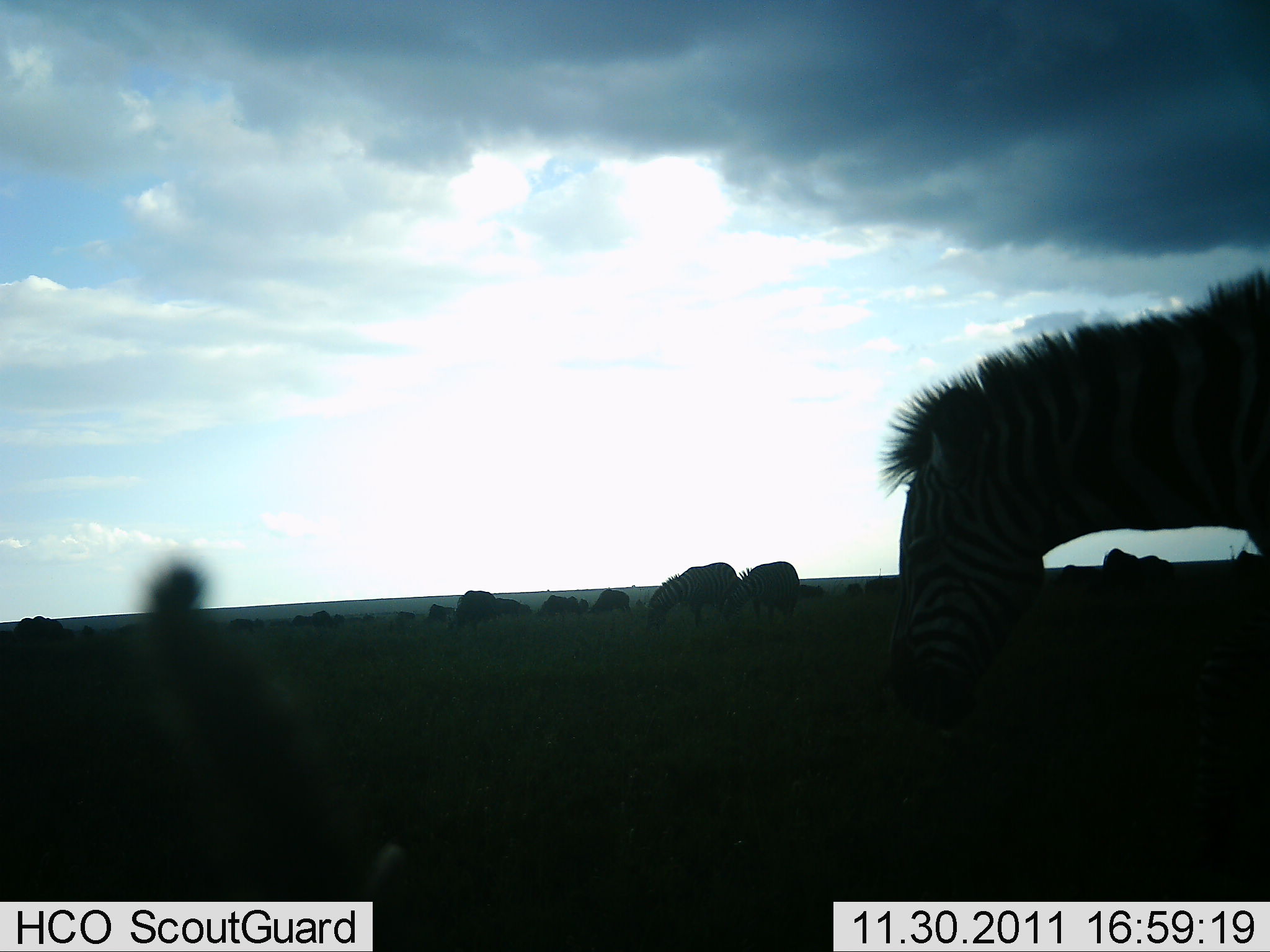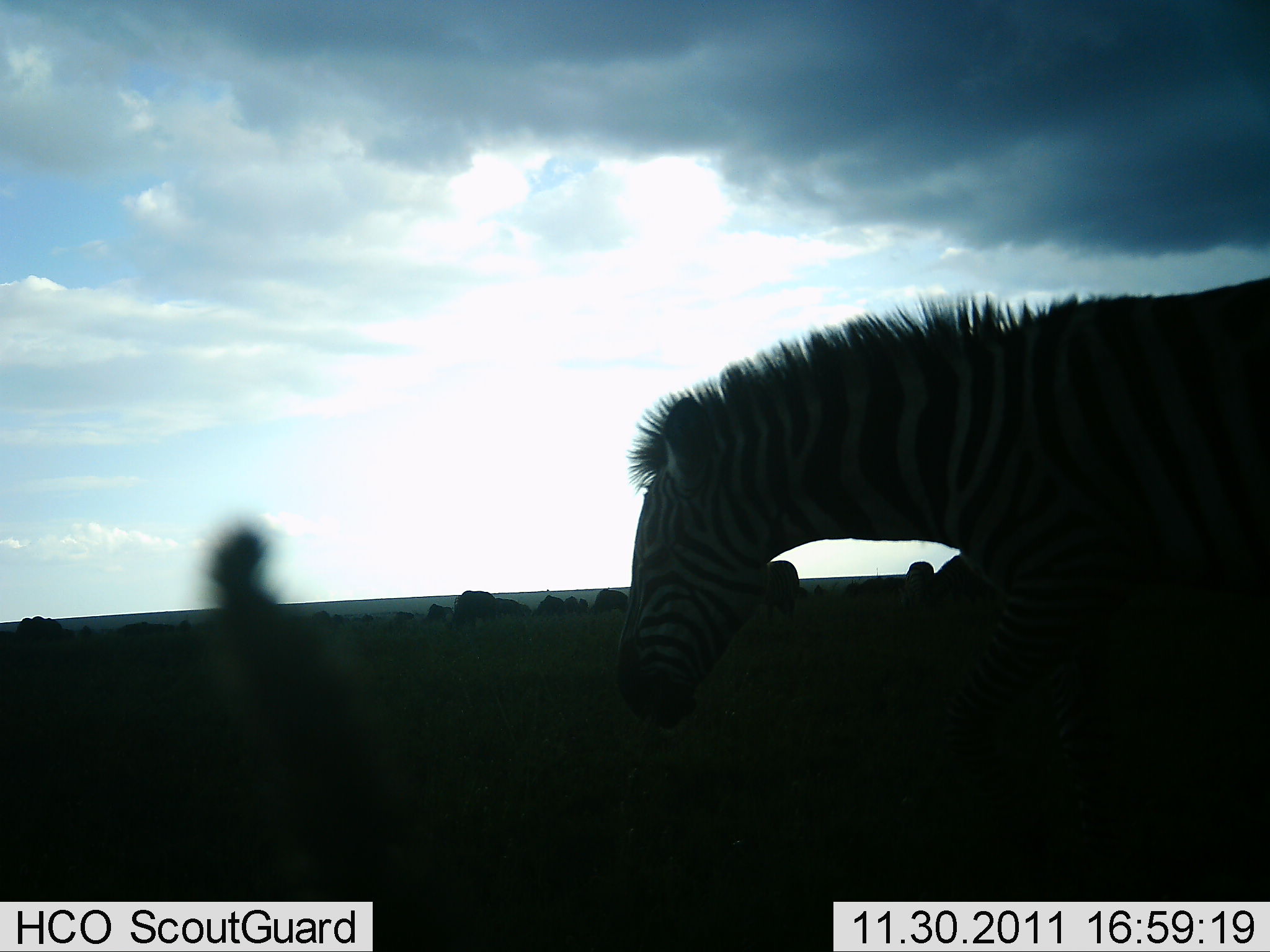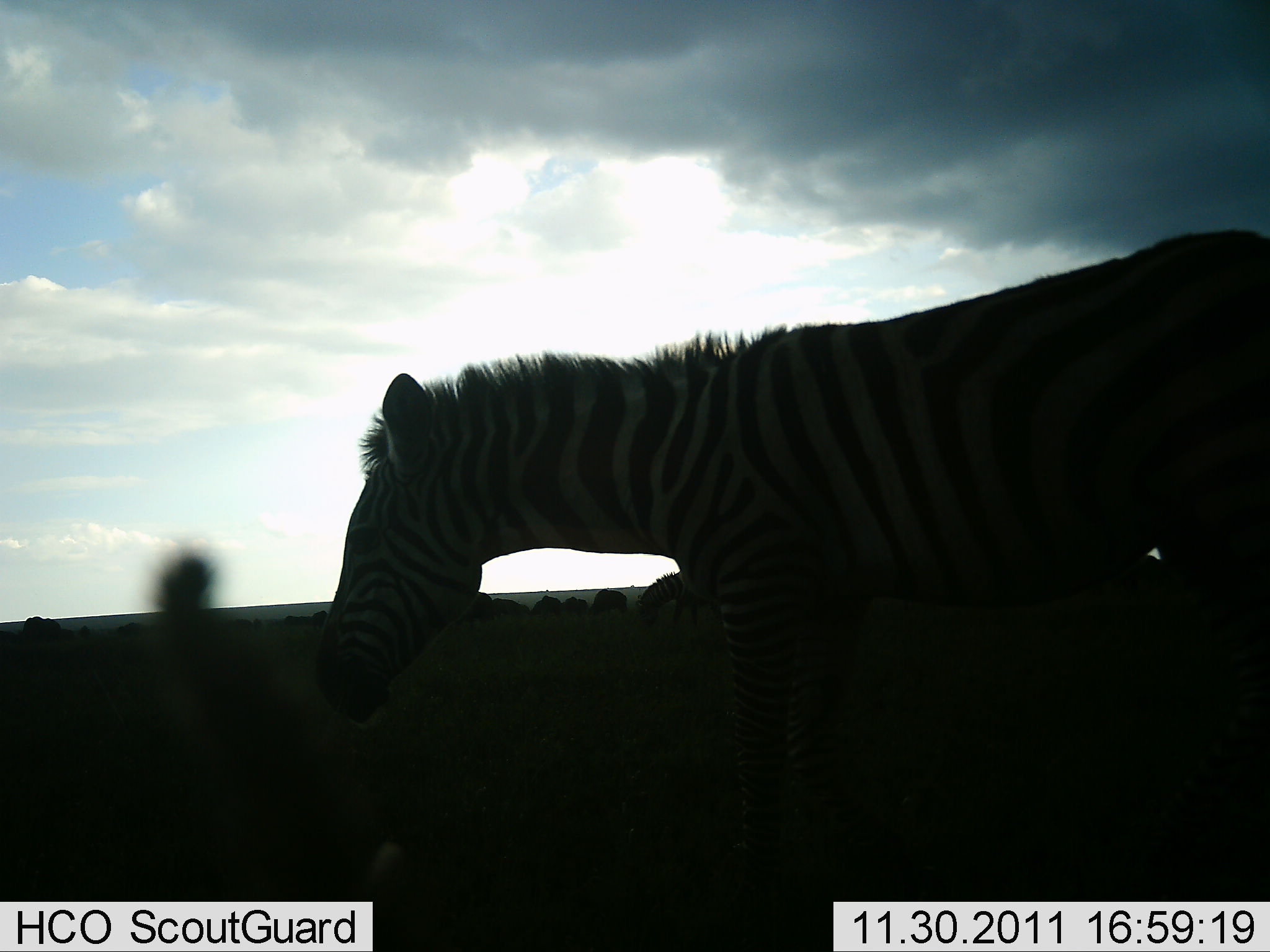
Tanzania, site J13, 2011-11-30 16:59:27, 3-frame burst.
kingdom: Animalia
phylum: Chordata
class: Mammalia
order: Perissodactyla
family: Equidae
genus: Equus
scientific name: Equus quagga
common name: plains zebra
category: zebra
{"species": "zebra (plains zebra) (Equus quagga)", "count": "1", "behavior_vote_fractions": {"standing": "18%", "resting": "0%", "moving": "82%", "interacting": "0%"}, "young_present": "0%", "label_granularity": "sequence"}